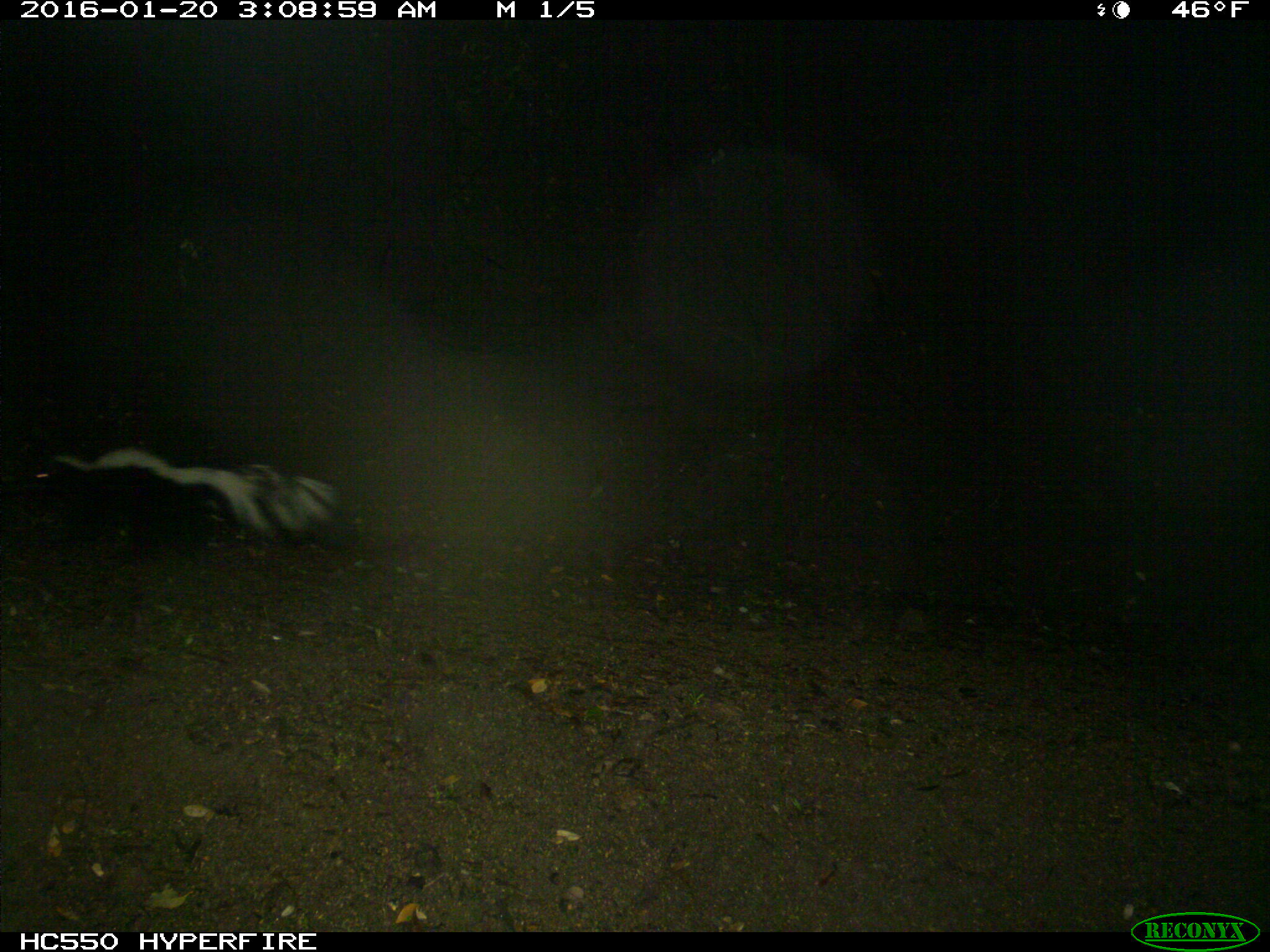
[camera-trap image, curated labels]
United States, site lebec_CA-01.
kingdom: Animalia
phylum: Chordata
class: Mammalia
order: Carnivora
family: Mephitidae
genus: Mephitis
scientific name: Mephitis mephitis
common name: striped skunk